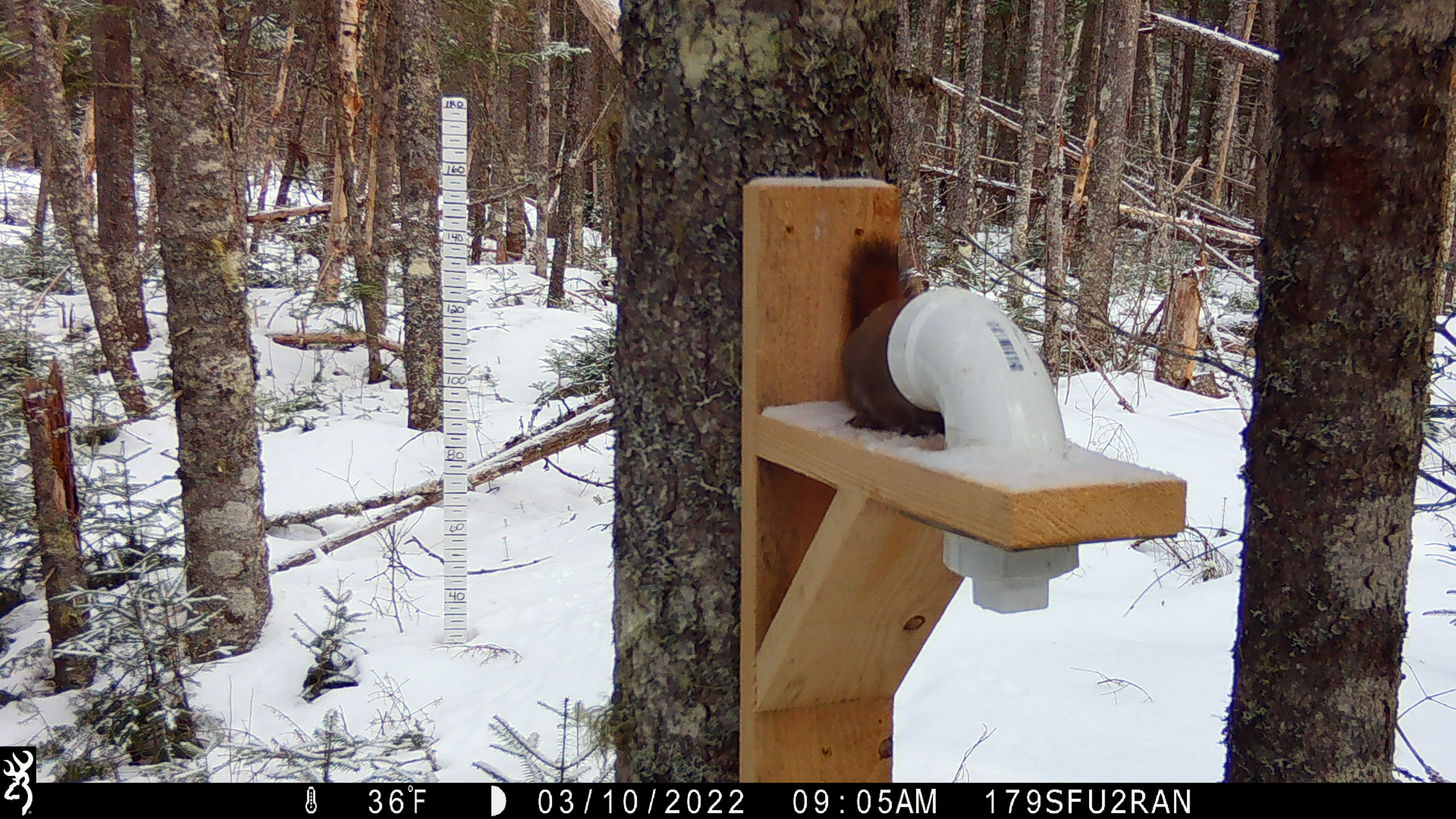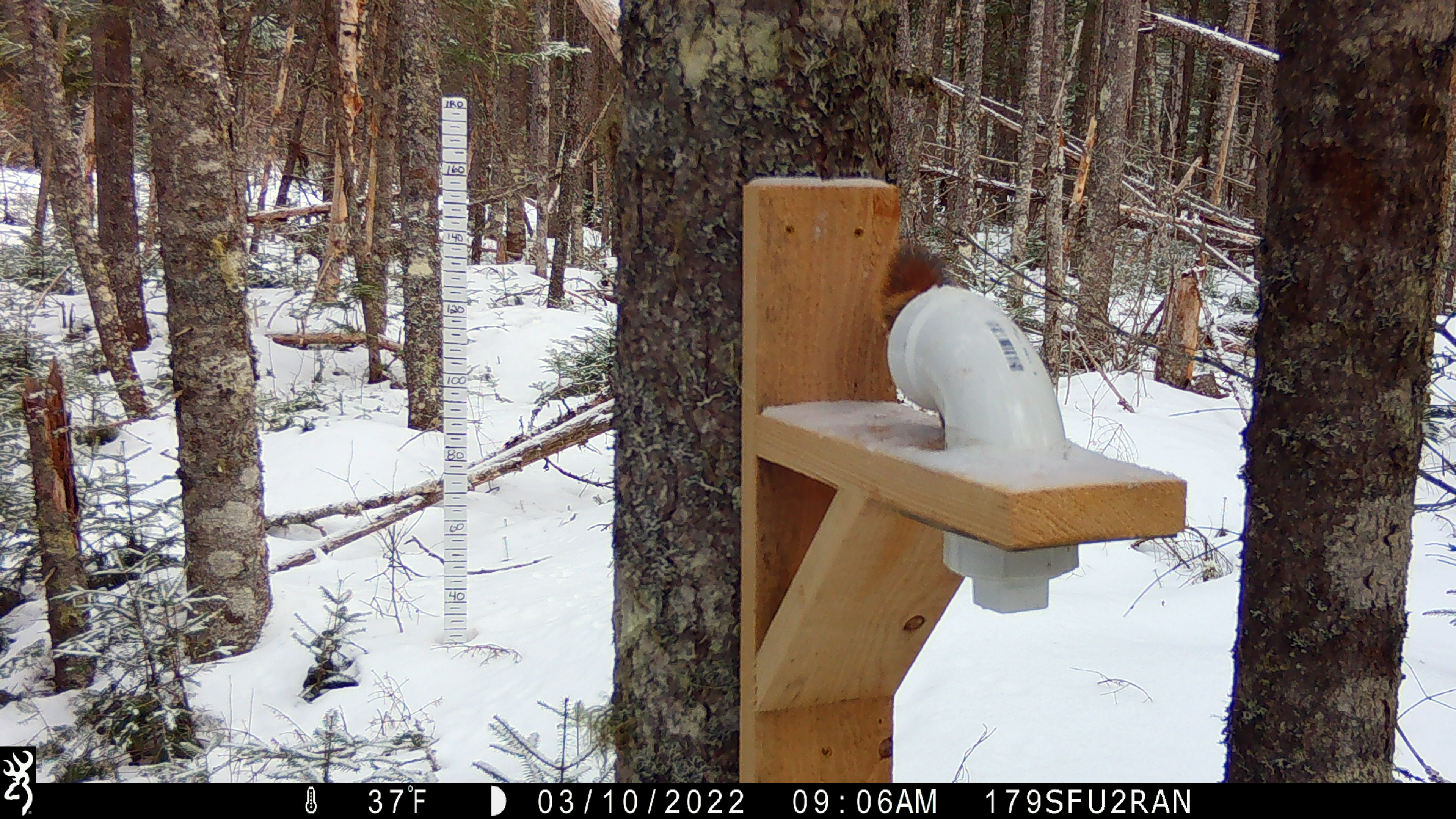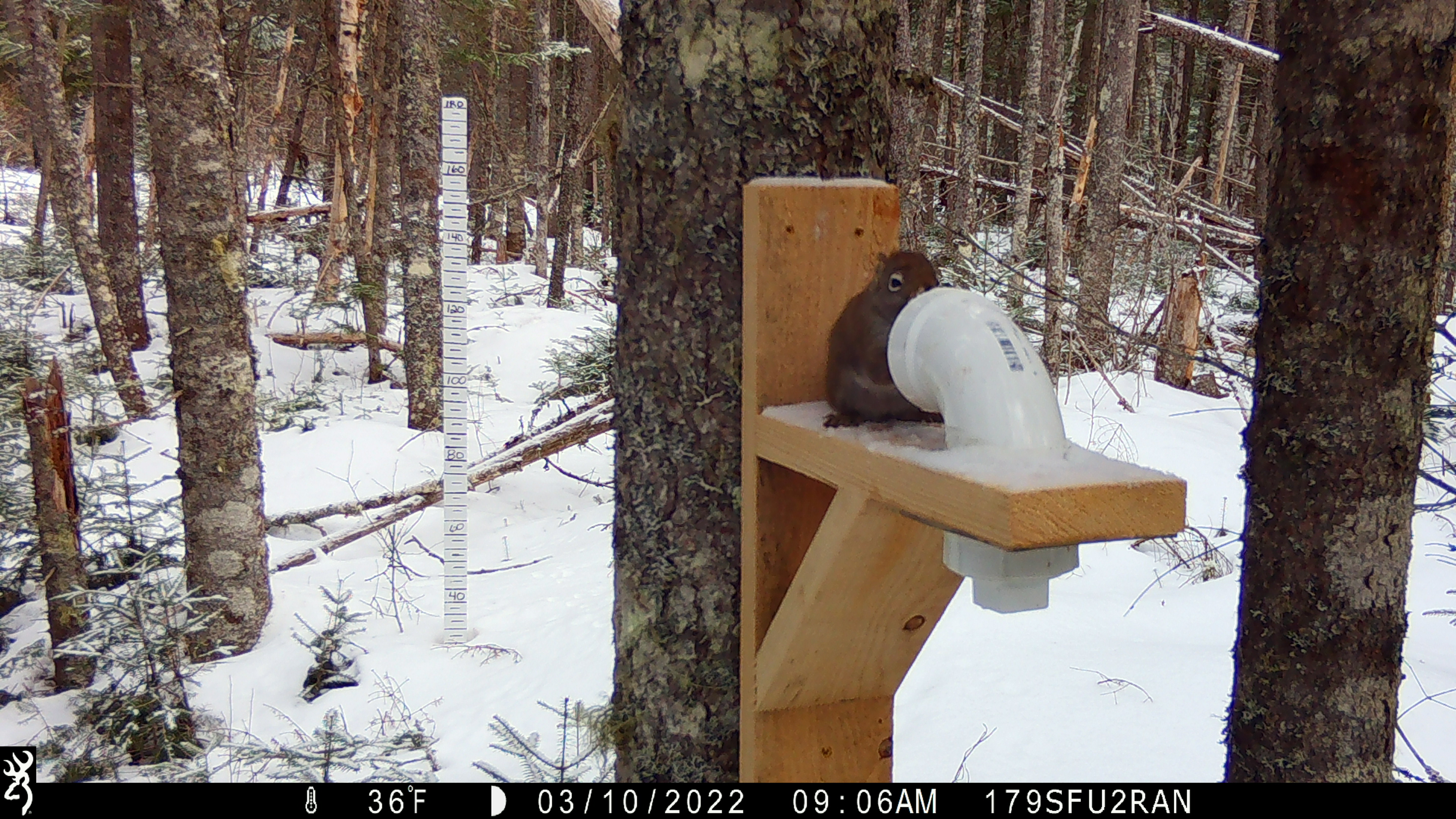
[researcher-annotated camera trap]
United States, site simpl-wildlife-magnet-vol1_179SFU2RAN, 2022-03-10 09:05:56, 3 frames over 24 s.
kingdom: Animalia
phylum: Chordata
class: Mammalia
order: Rodentia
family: Sciuridae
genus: Tamiasciurus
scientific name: Tamiasciurus hudsonicus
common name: red squirrel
Red squirrel (Tamiasciurus hudsonicus).